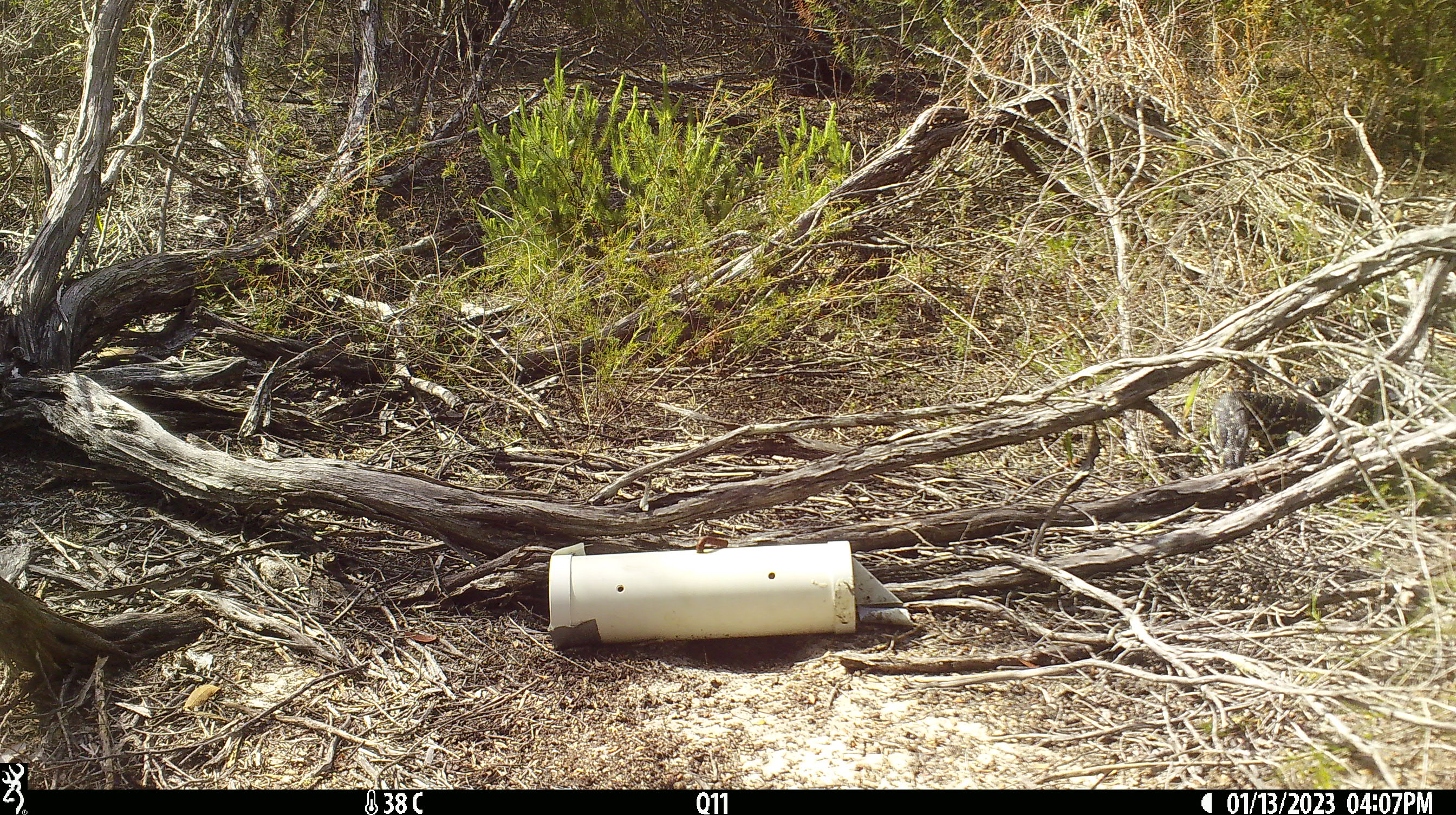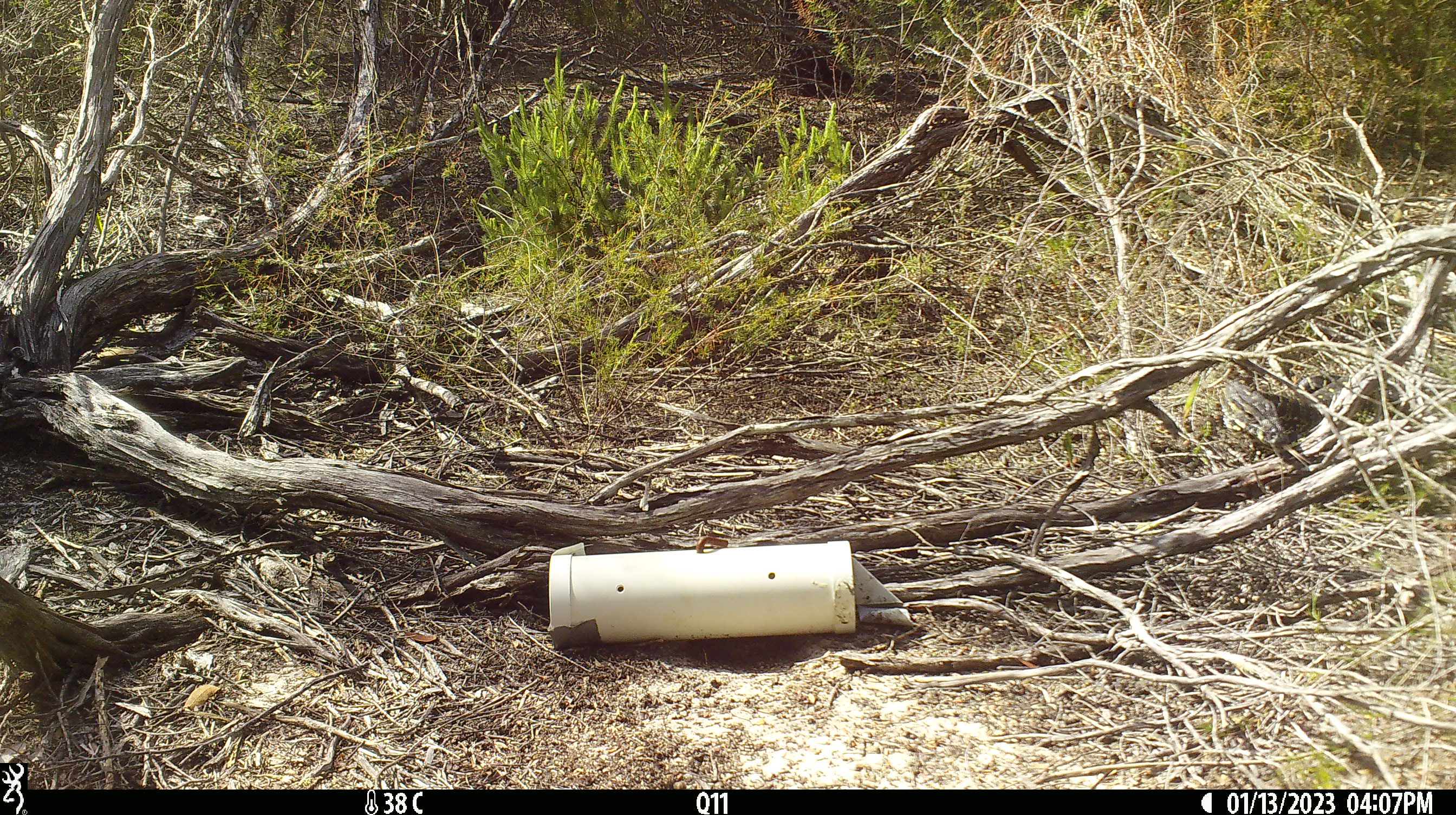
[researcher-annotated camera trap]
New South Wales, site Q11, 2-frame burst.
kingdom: Animalia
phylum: Chordata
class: Reptilia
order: Squamata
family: Varanidae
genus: Varanus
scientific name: Varanus varius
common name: lace monitor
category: goanna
Goanna (lace monitor) (Varanus varius).